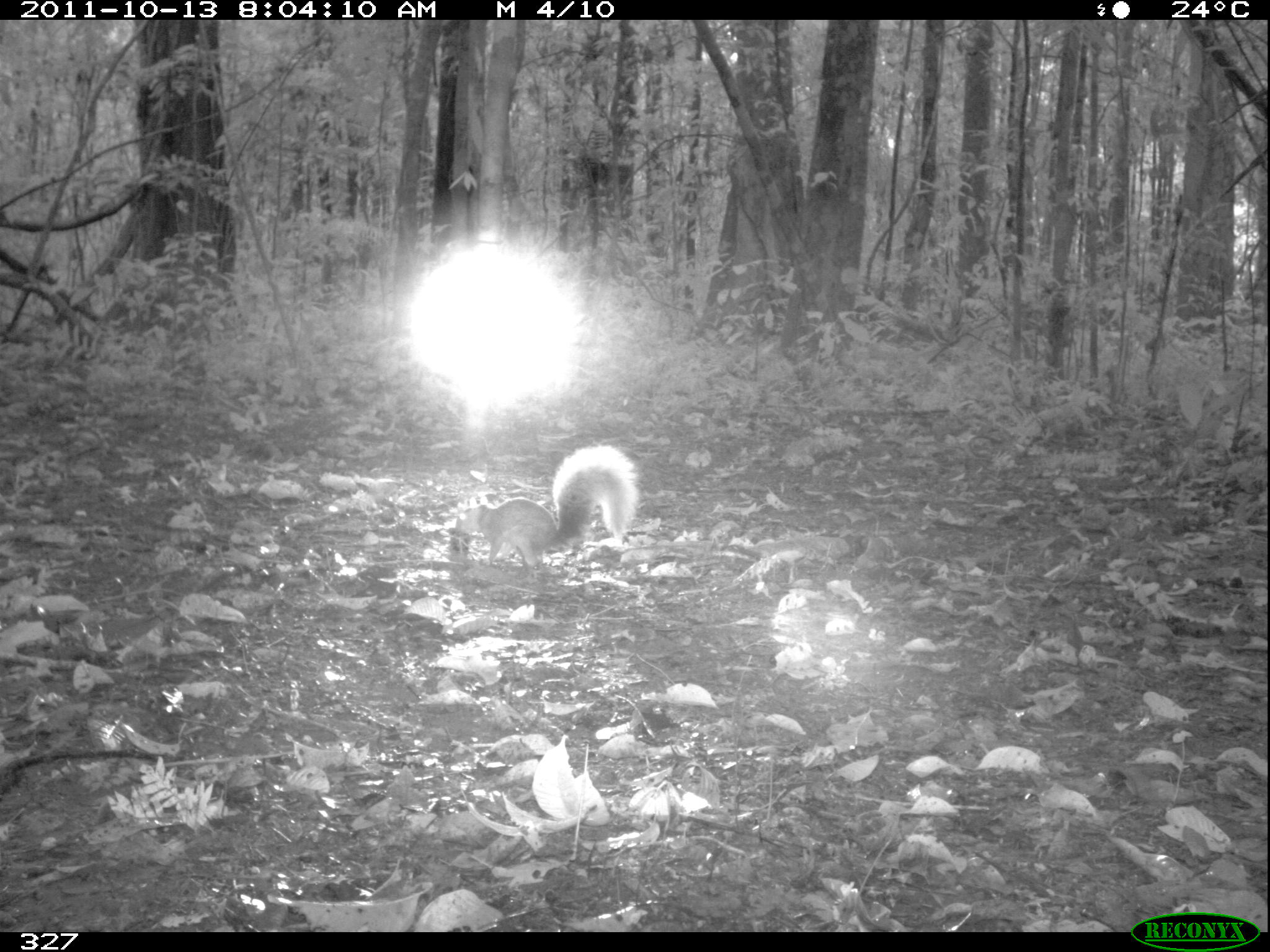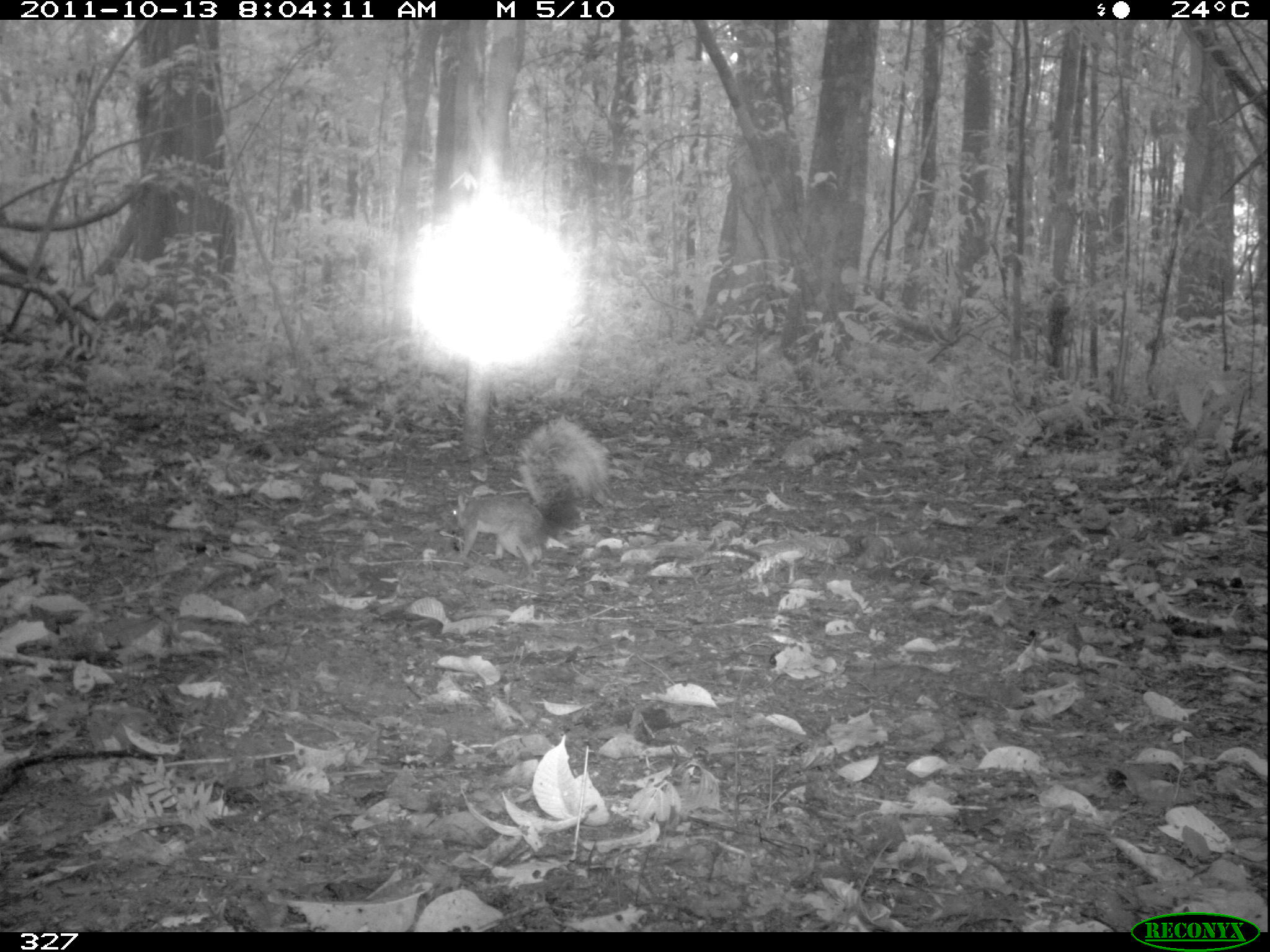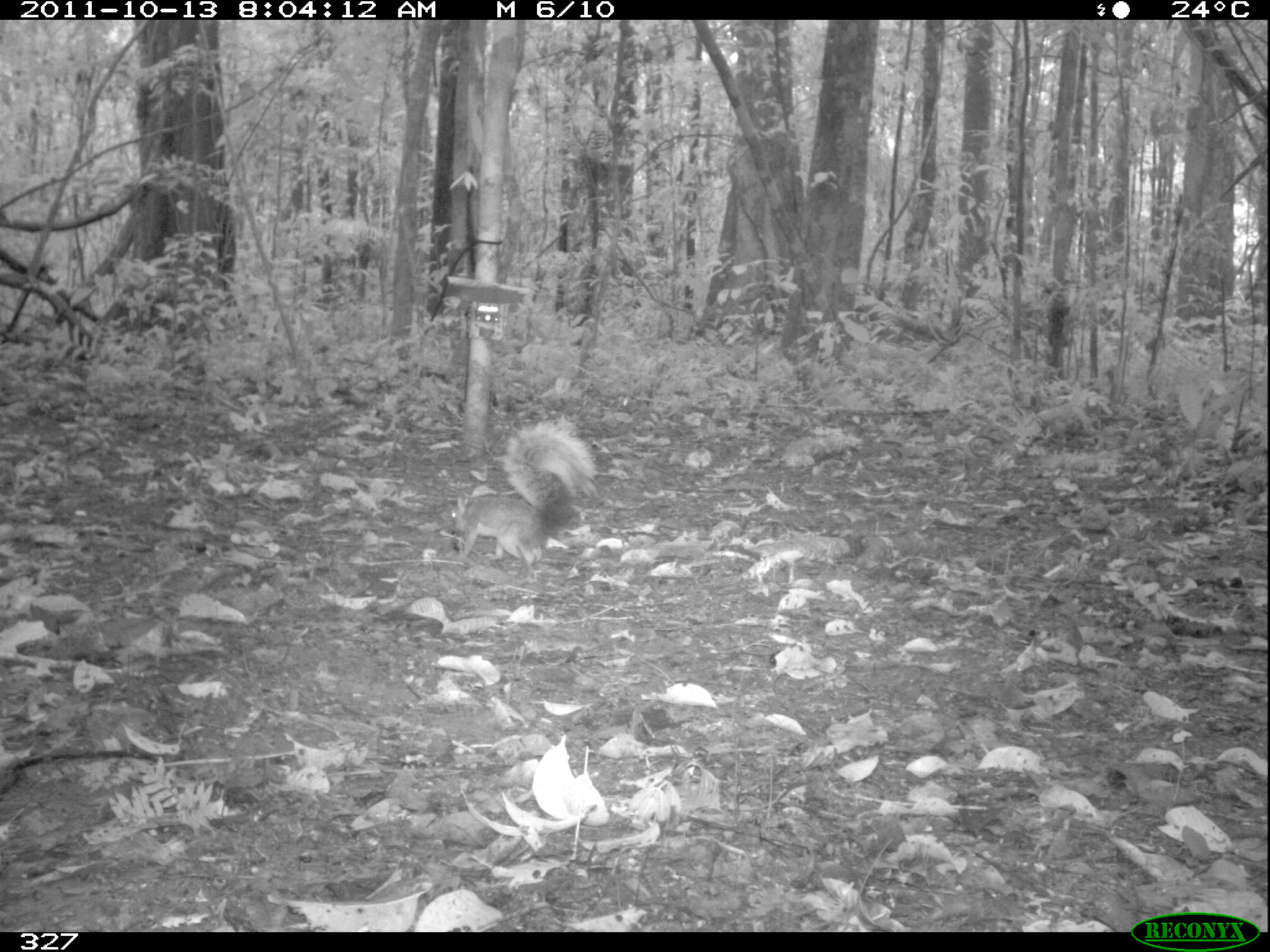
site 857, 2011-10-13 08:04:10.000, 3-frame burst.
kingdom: Animalia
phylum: Chordata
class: Mammalia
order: Rodentia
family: Sciuridae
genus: Sciurus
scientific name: Sciurus spadiceus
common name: southern amazon red squirrel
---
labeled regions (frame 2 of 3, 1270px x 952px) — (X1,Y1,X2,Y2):
sciurus spadiceus: (452,414,605,568)